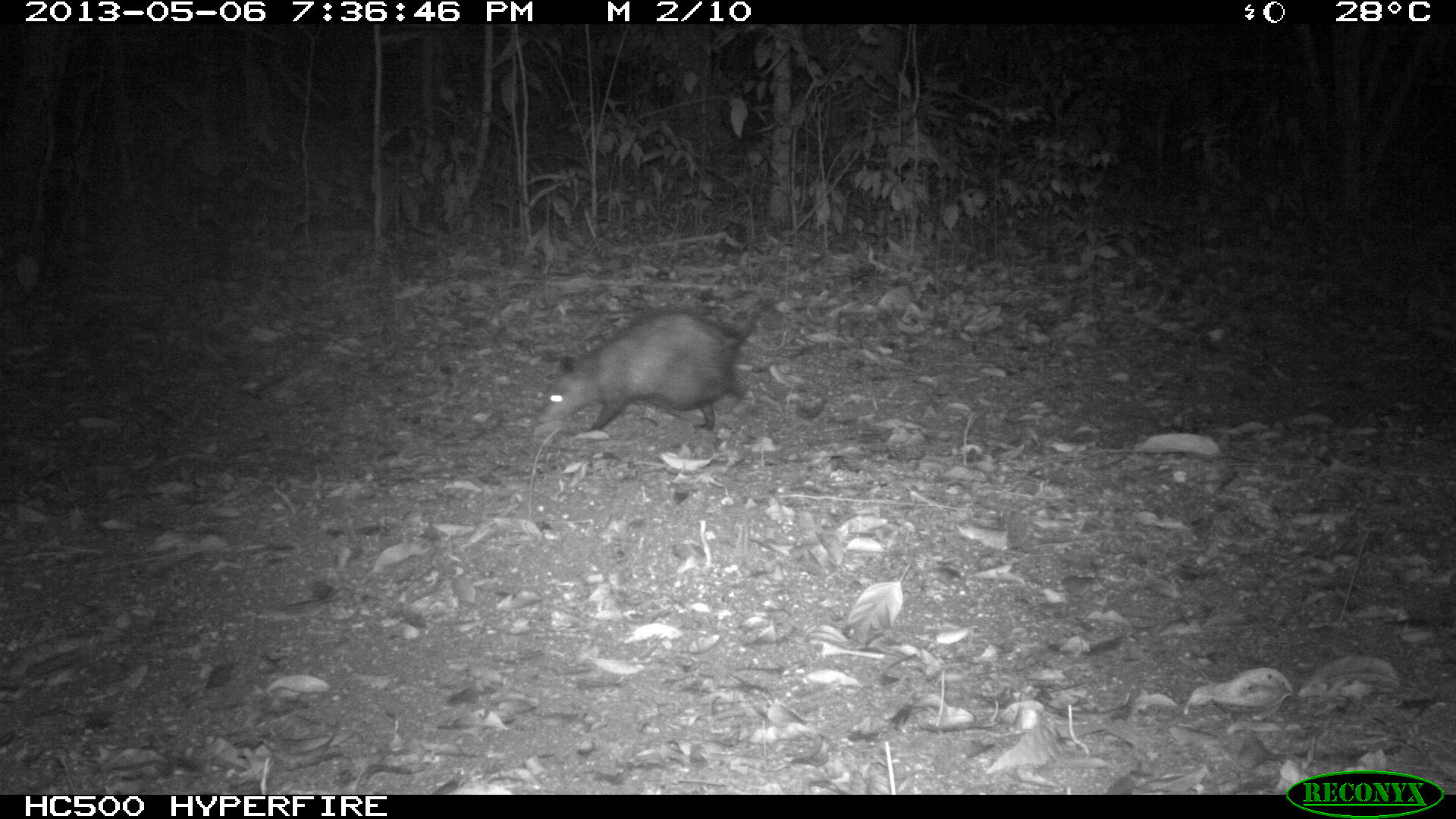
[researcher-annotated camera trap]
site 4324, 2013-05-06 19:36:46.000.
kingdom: Animalia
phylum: Chordata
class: Mammalia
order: Didelphimorphia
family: Didelphidae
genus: Didelphis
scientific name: Didelphis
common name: american opossums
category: didelphis sp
Didelphis sp (american opossums) (Didelphis), count 1.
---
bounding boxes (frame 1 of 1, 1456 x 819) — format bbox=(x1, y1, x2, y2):
didelphis sp: bbox=(532, 299, 771, 433)